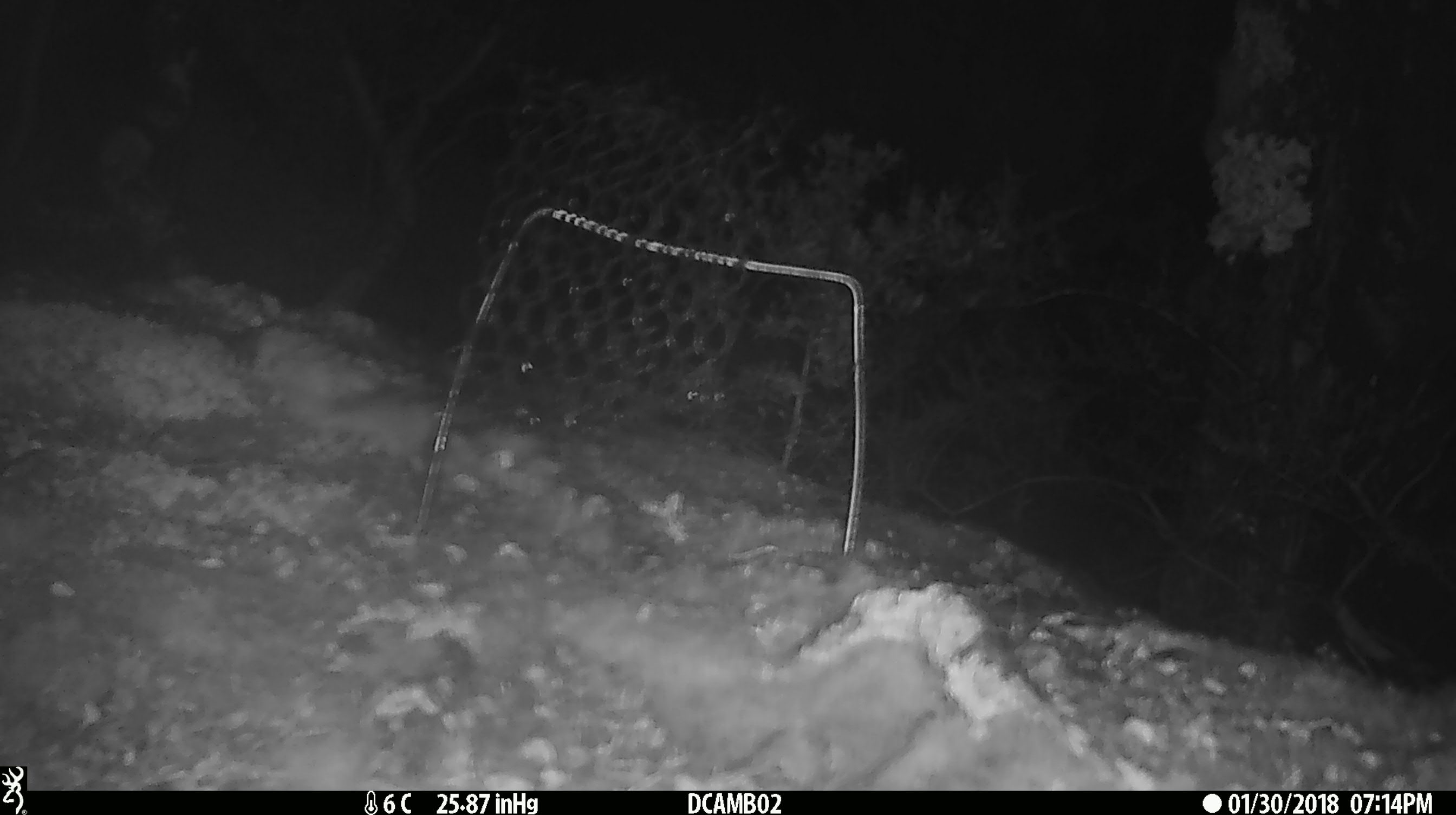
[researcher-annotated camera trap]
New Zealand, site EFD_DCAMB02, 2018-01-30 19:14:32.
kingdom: Animalia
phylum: Chordata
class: Mammalia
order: Rodentia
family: Muridae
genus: Mus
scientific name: Mus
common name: mouse